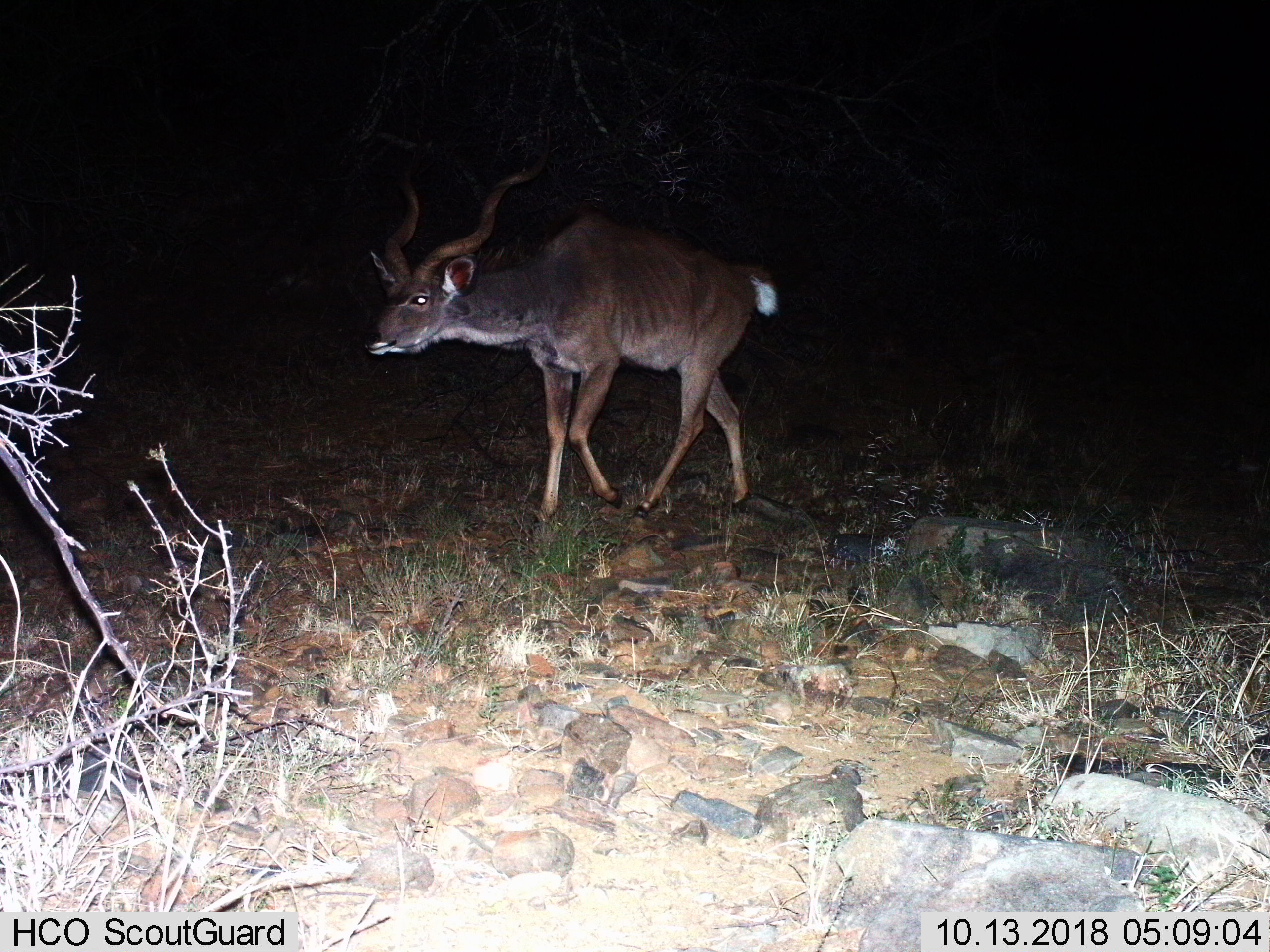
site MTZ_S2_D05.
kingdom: Animalia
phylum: Chordata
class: Mammalia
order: Artiodactyla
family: Bovidae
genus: Tragelaphus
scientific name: Tragelaphus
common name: kudu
Kudu (Tragelaphus), count 1. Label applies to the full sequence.